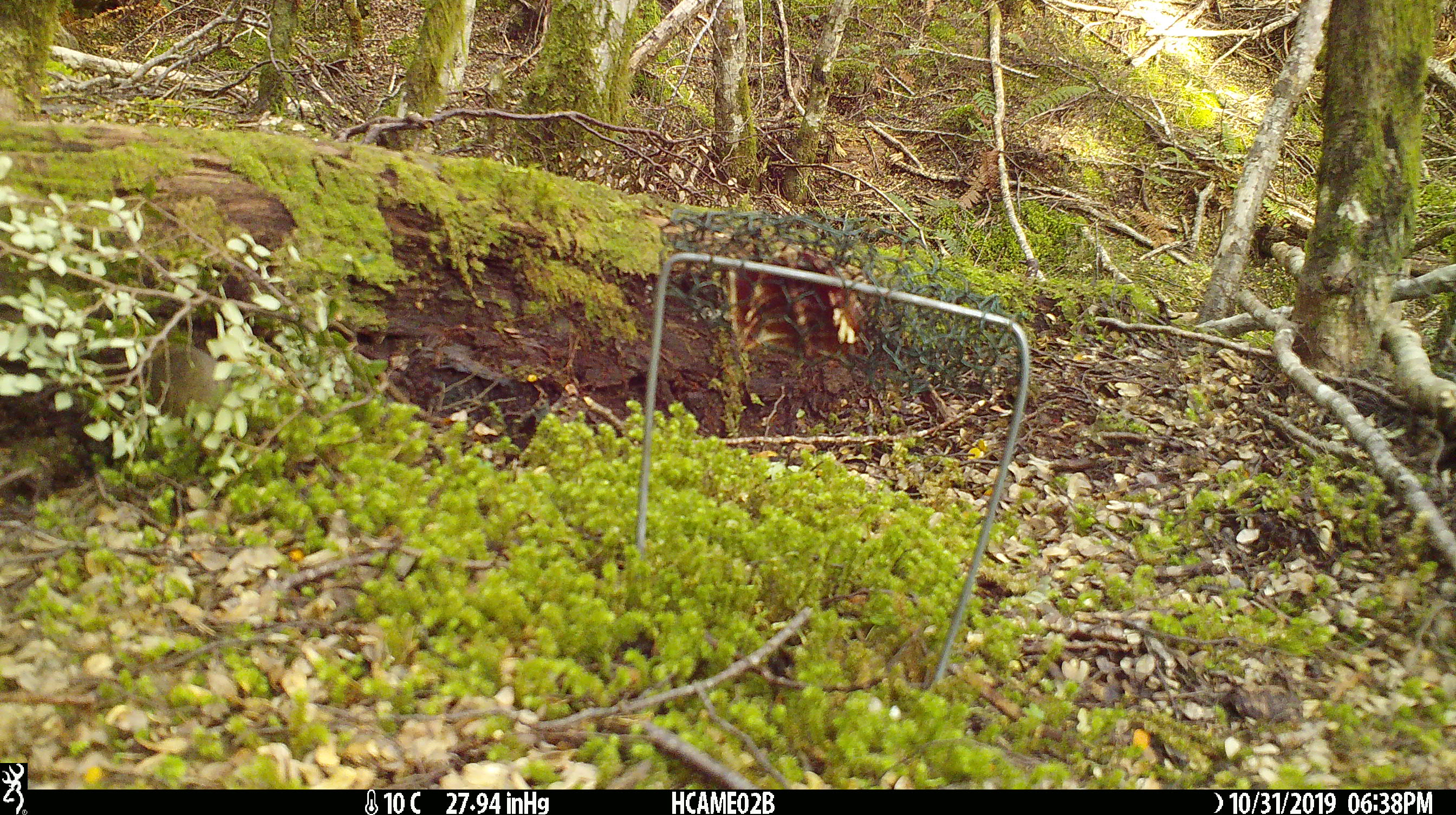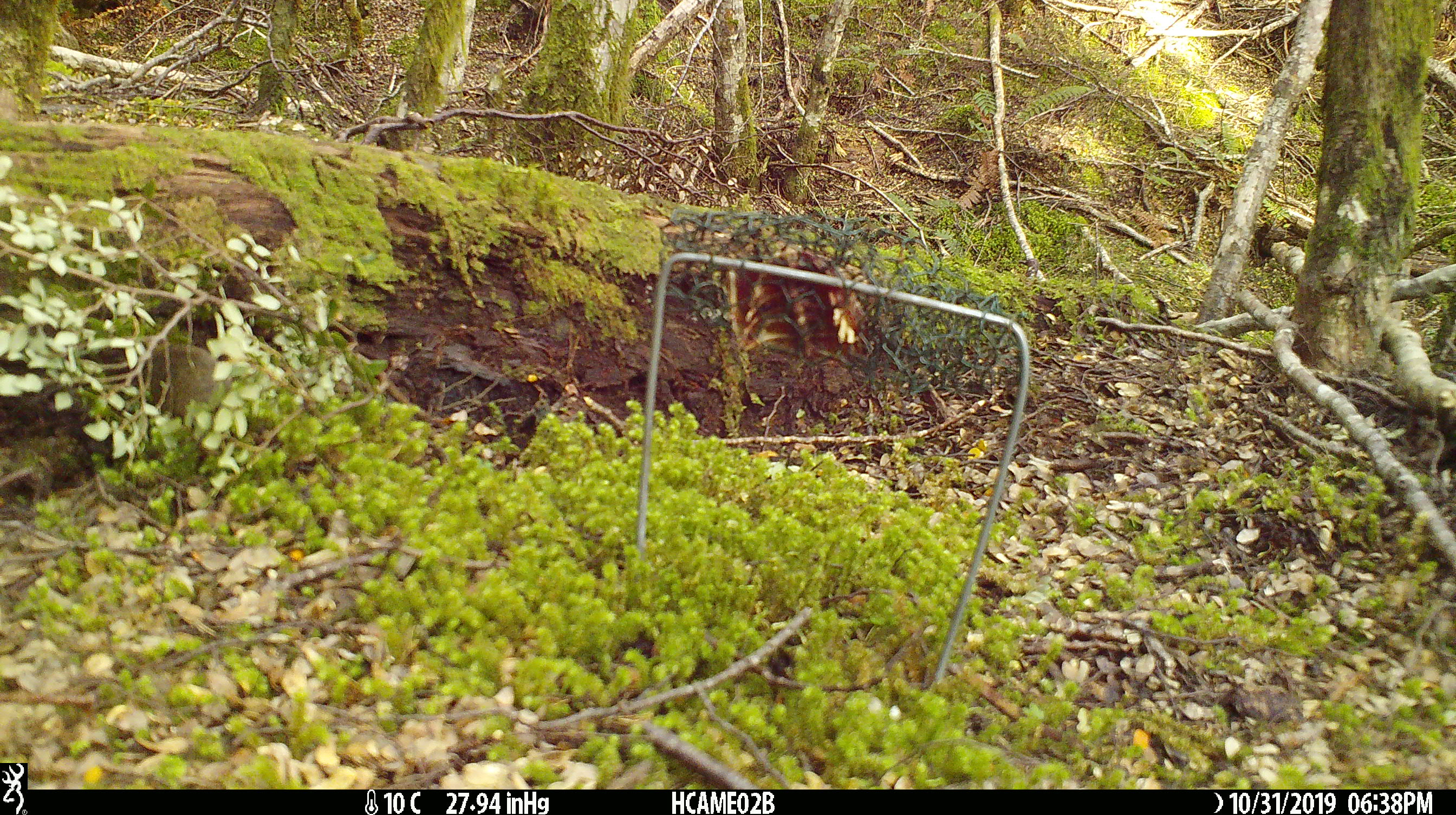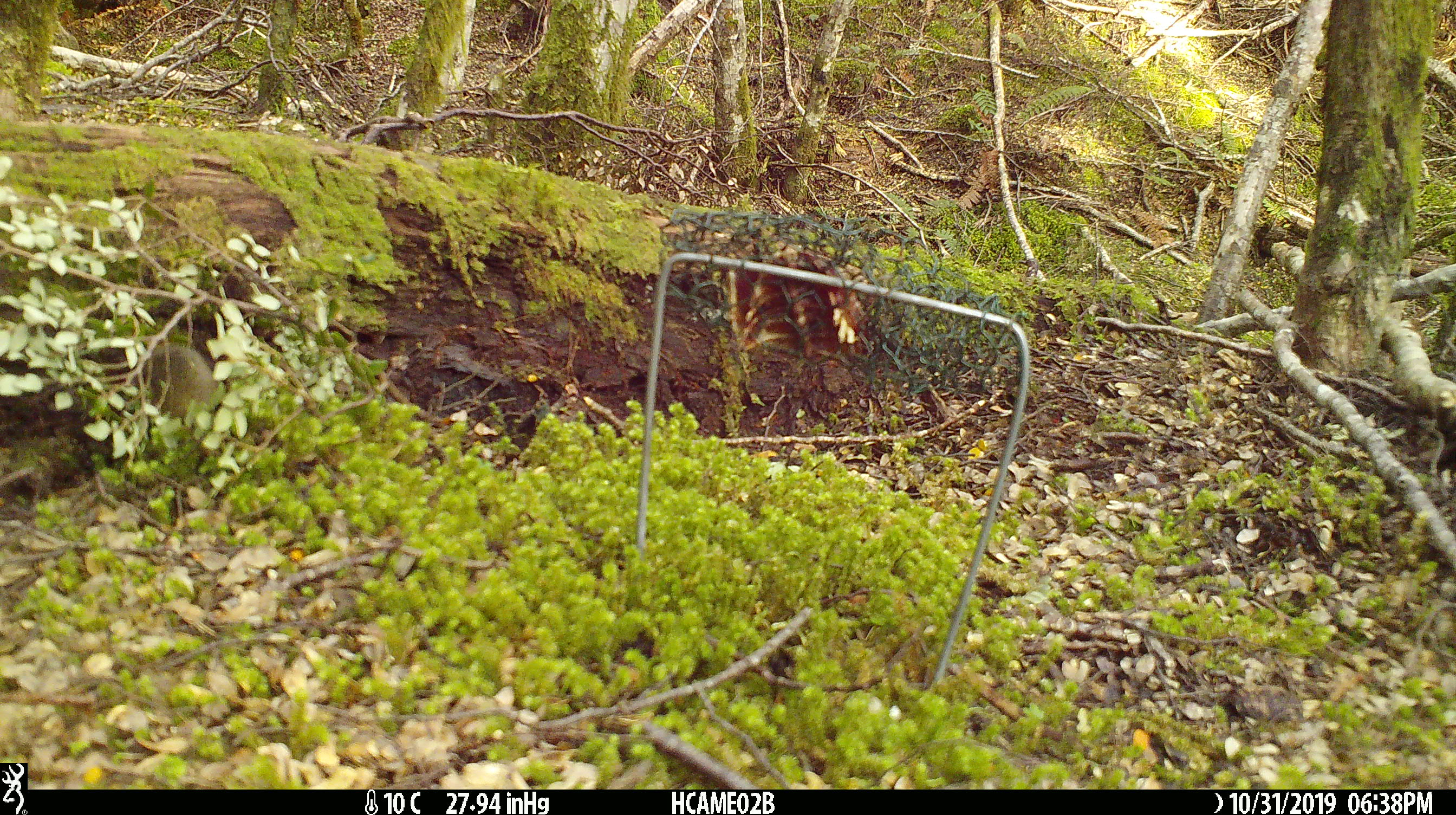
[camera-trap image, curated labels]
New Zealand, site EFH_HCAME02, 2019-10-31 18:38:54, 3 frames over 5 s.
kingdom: Animalia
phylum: Chordata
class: Mammalia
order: Rodentia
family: Muridae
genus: Mus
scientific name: Mus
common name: mouse